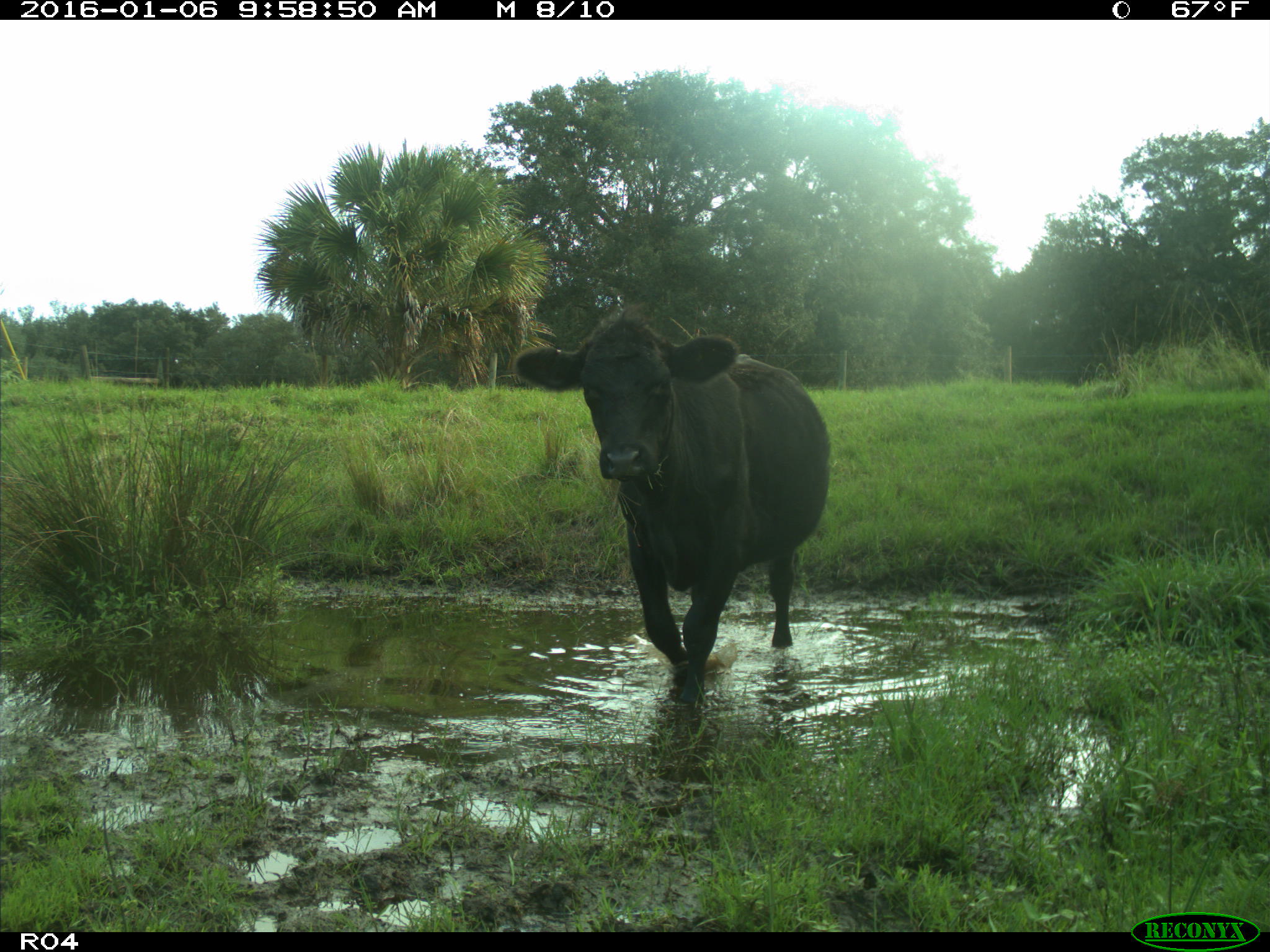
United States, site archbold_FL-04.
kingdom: Animalia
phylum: Chordata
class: Mammalia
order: Artiodactyla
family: Bovidae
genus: Bos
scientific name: Bos taurus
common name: domestic cow